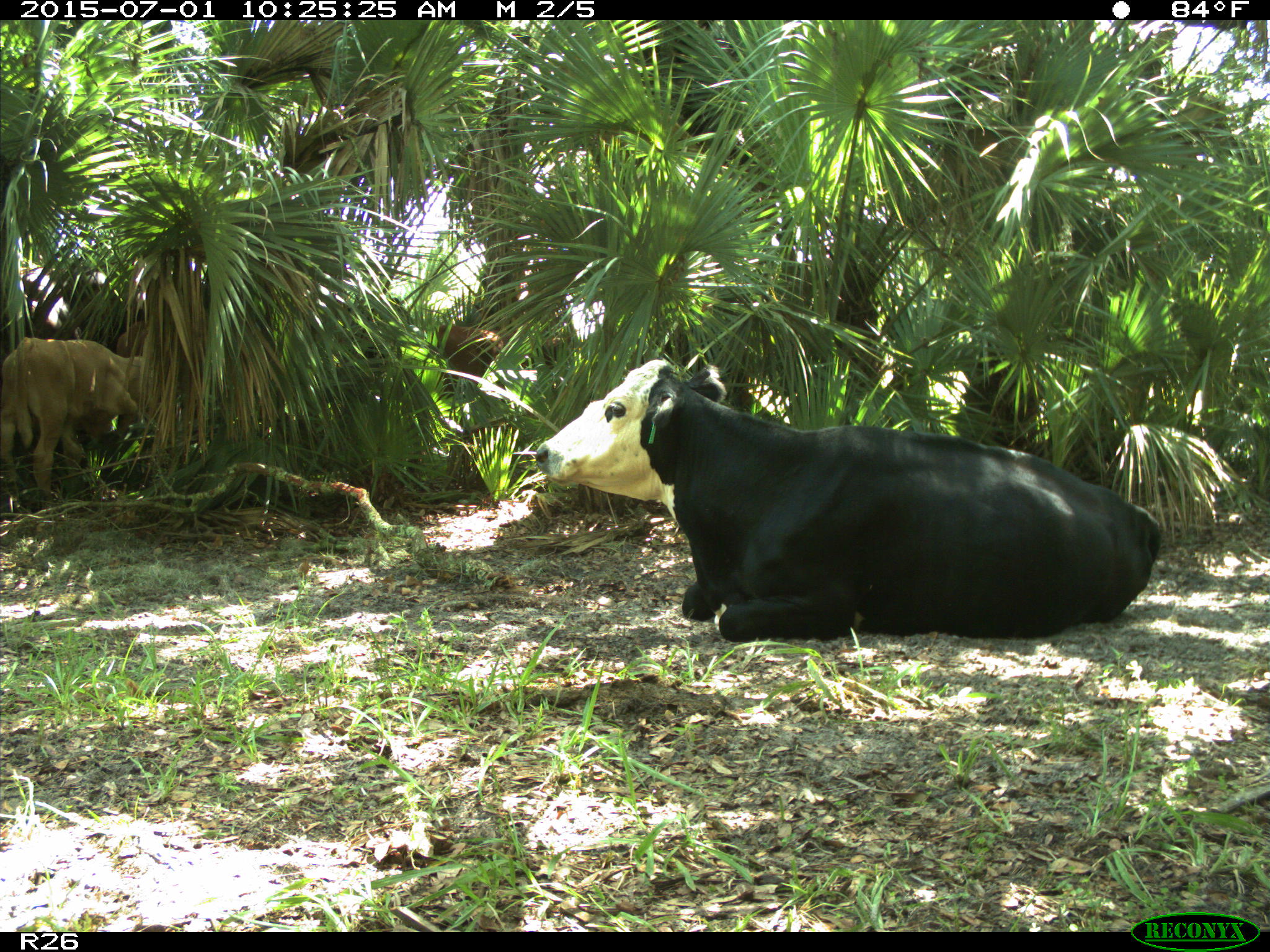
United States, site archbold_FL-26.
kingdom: Animalia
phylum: Chordata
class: Mammalia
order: Artiodactyla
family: Bovidae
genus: Bos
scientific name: Bos taurus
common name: domestic cow